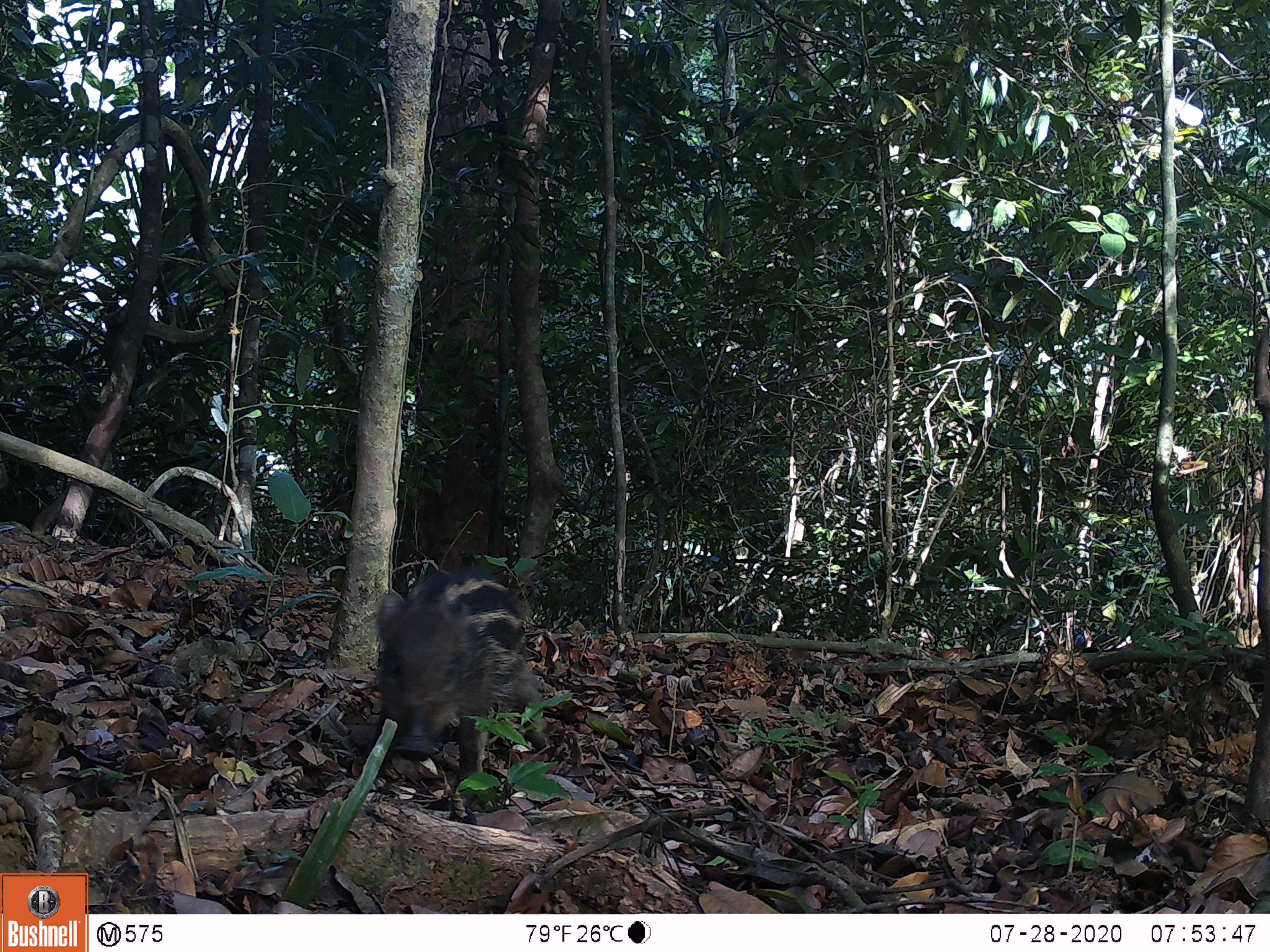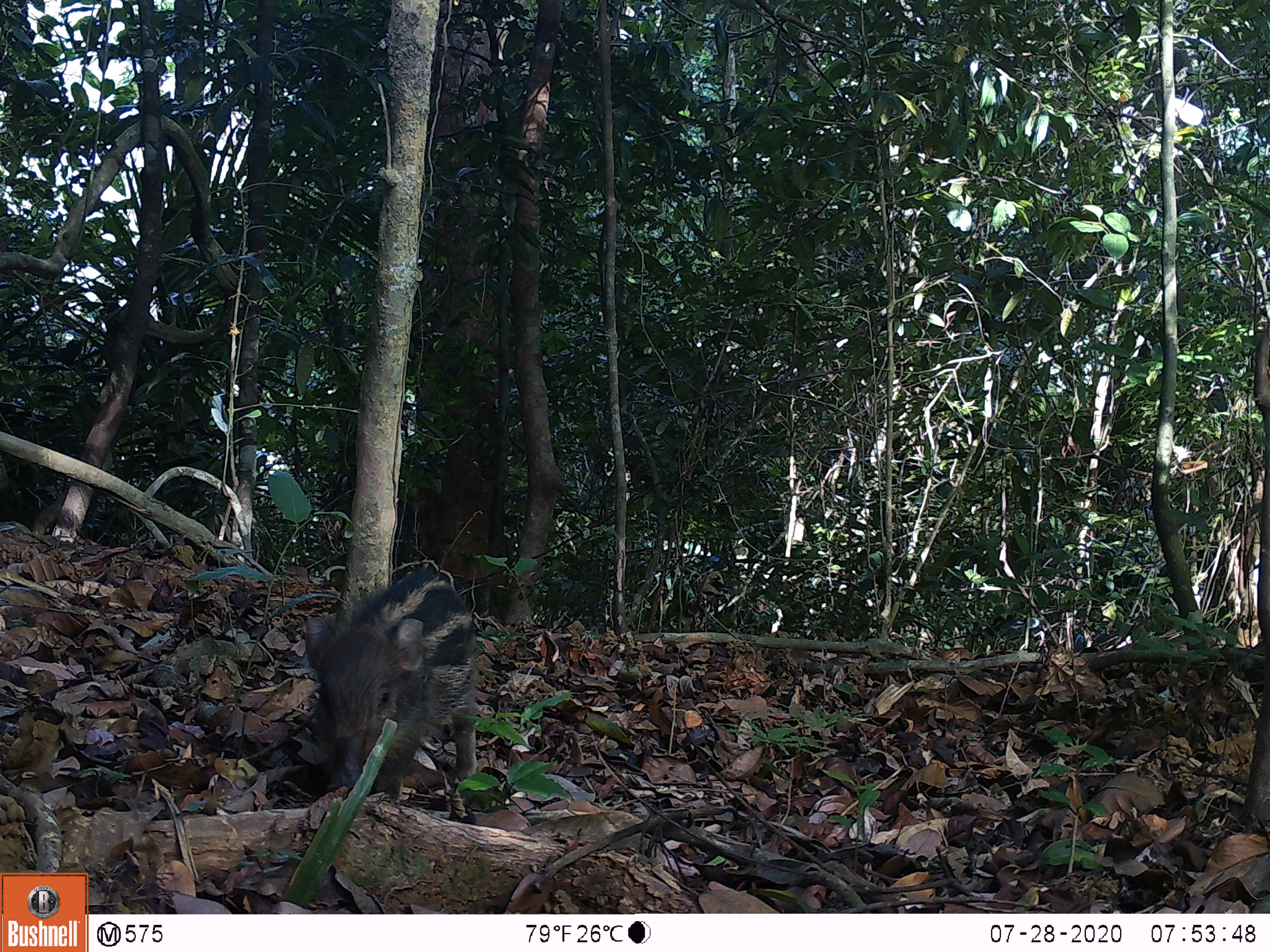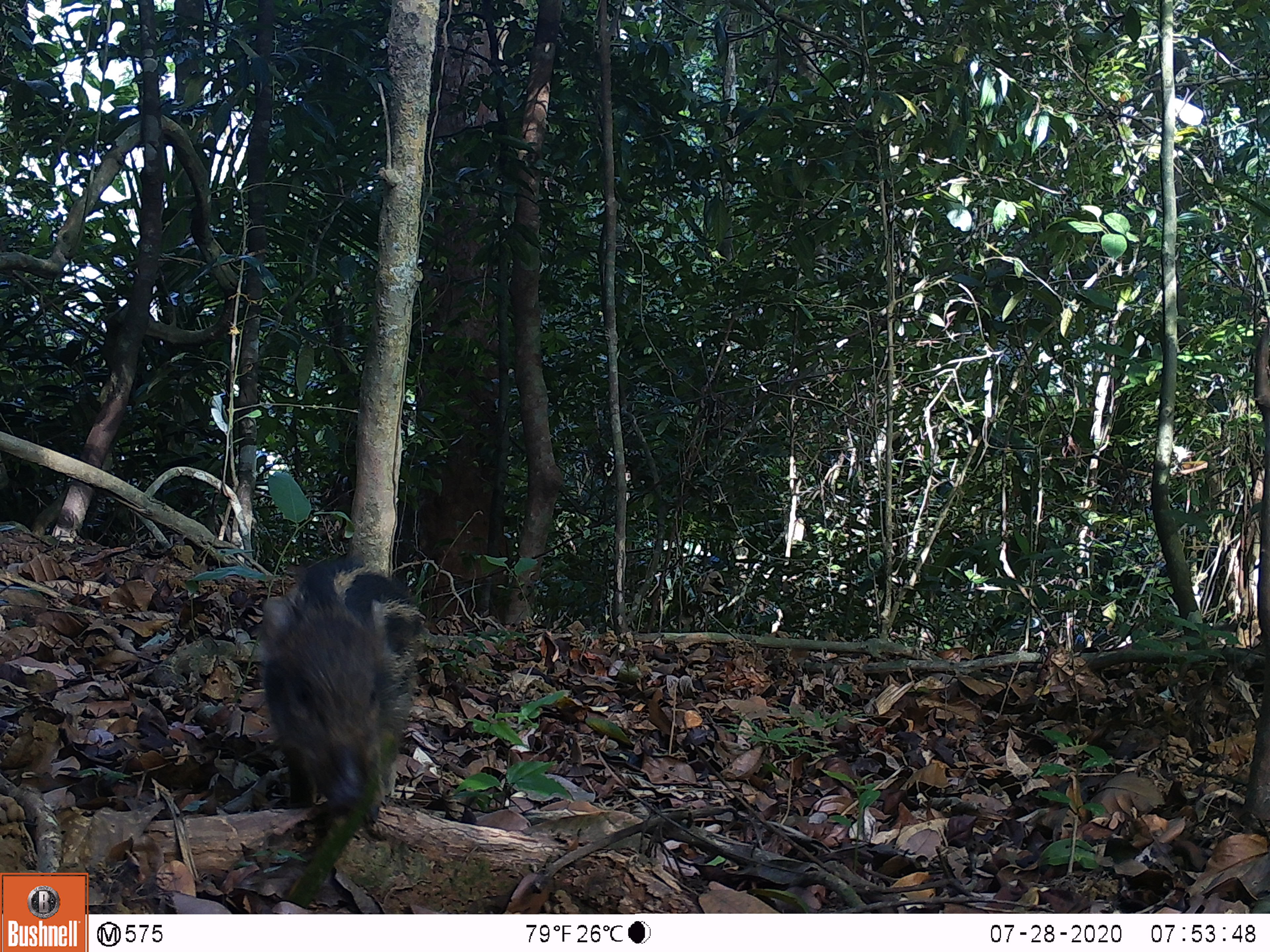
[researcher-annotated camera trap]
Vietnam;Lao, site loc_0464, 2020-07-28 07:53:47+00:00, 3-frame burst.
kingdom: Animalia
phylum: Chordata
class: Mammalia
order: Artiodactyla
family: Suidae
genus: Sus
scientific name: Sus scrofa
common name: eurasian wild pig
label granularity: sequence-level